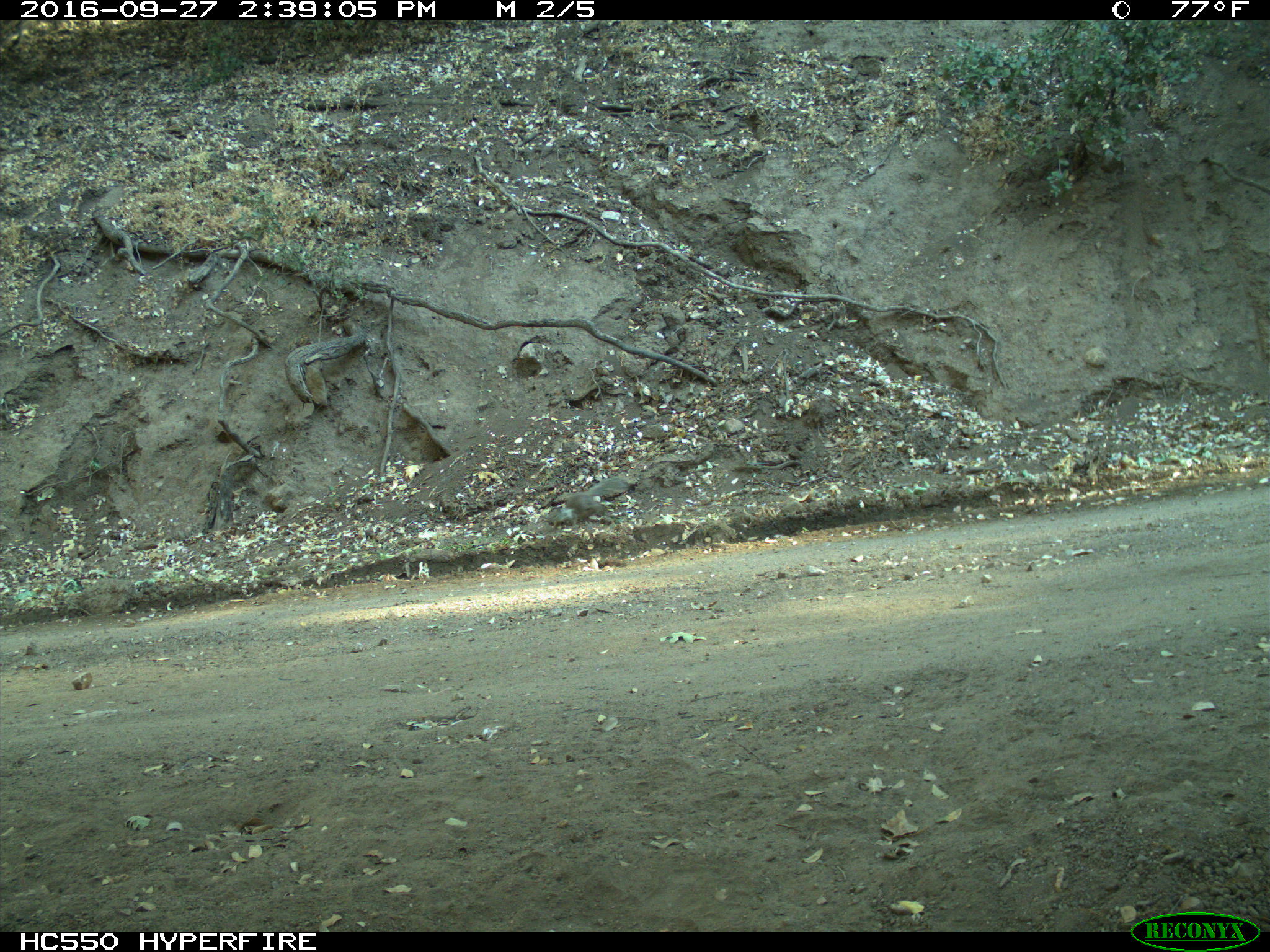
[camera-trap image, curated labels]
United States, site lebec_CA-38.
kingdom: Animalia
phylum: Chordata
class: Mammalia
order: Rodentia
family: Sciuridae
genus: Otospermophilus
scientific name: Otospermophilus beecheyi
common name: california ground squirrel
Otospermophilus beecheyi (california ground squirrel).